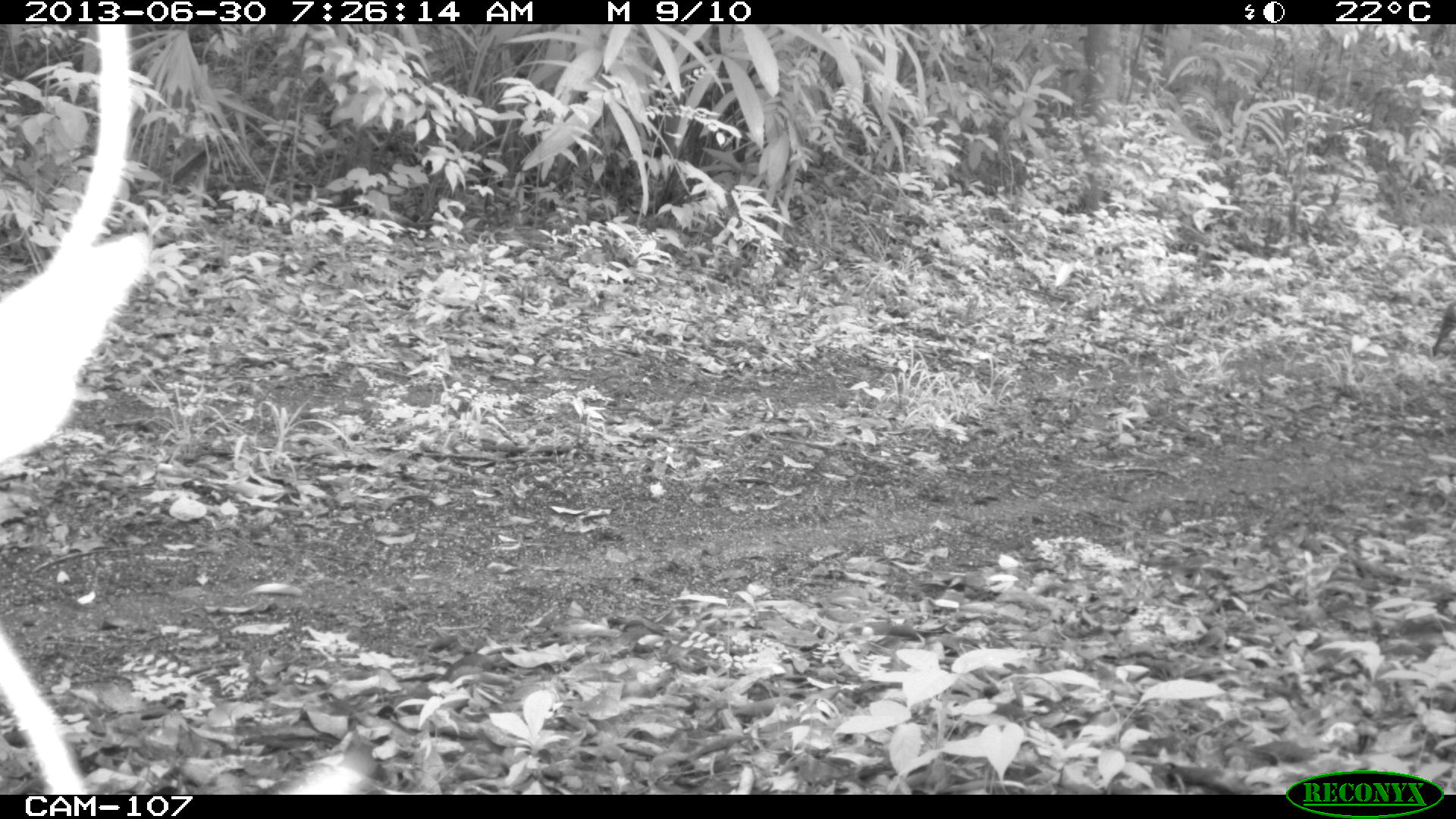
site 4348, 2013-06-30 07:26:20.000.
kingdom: Animalia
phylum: Chordata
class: Mammalia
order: Rodentia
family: Dasyproctidae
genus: Dasyprocta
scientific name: Dasyprocta punctata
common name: central american agouti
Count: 1.